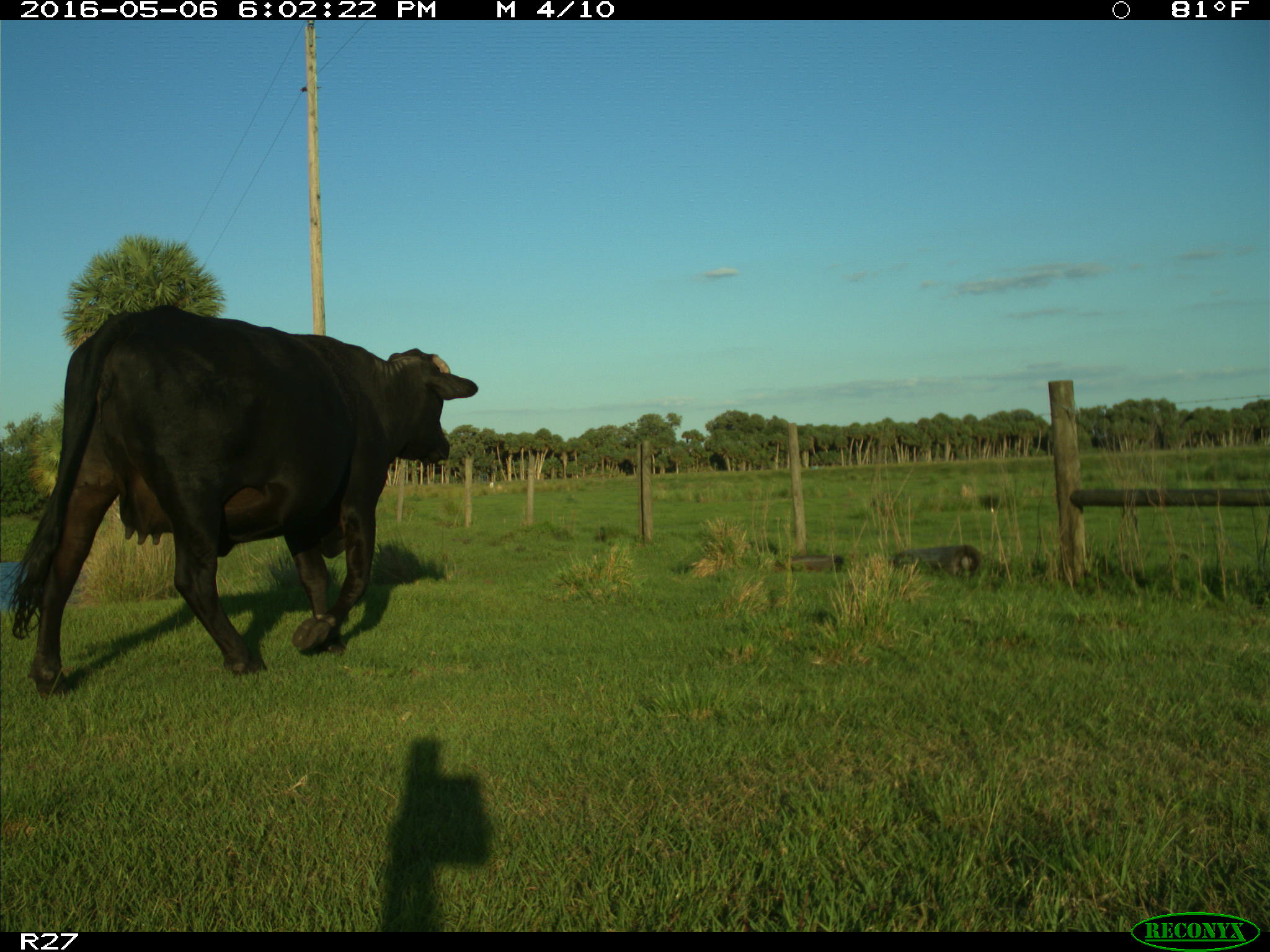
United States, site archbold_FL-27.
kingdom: Animalia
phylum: Chordata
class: Mammalia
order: Artiodactyla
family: Bovidae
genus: Bos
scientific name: Bos taurus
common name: domestic cow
Bos taurus (domestic cow).